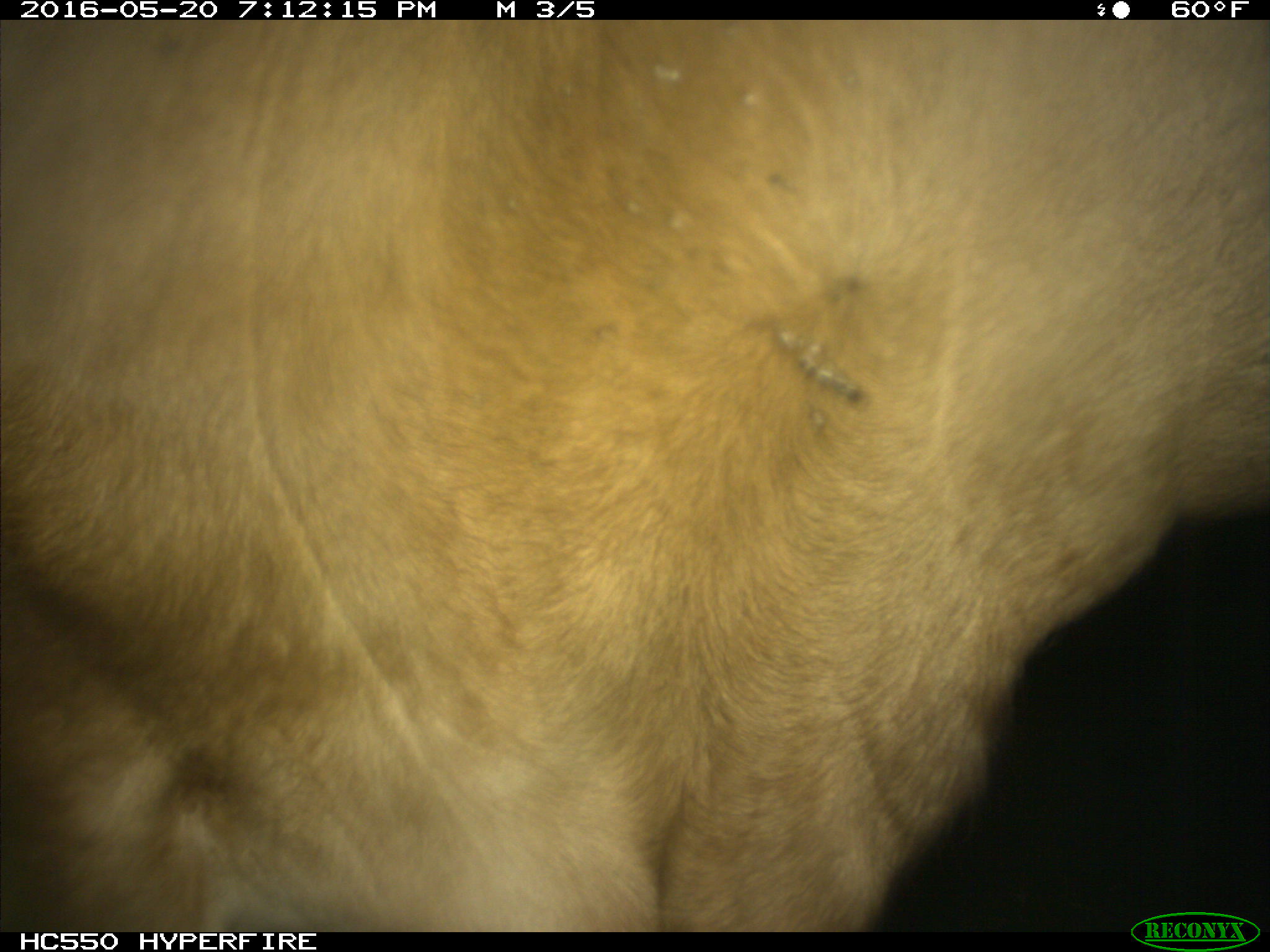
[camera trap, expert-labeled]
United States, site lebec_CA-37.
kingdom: Animalia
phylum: Chordata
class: Mammalia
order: Artiodactyla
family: Bovidae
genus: Bos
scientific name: Bos taurus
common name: domestic cow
Bos taurus (domestic cow).